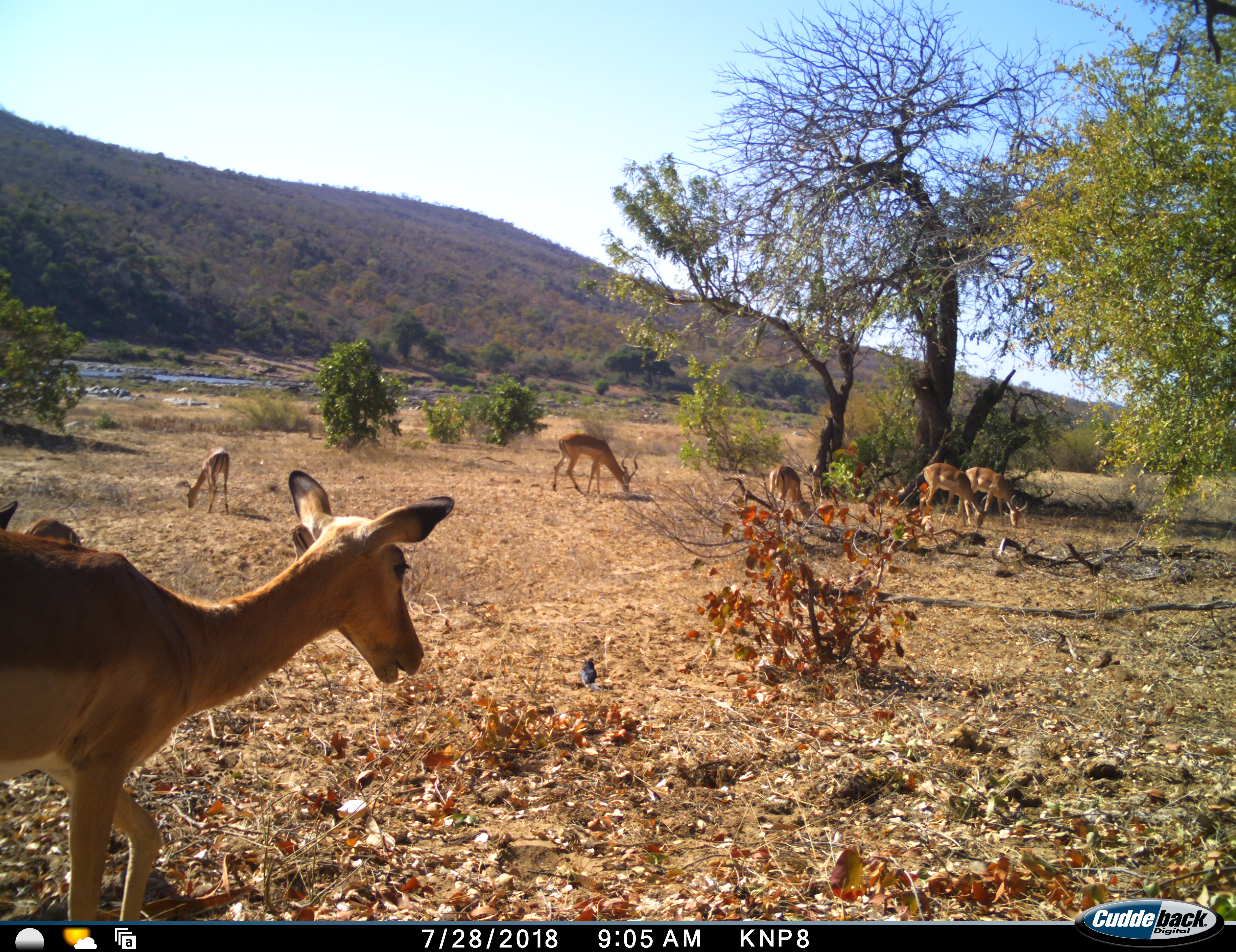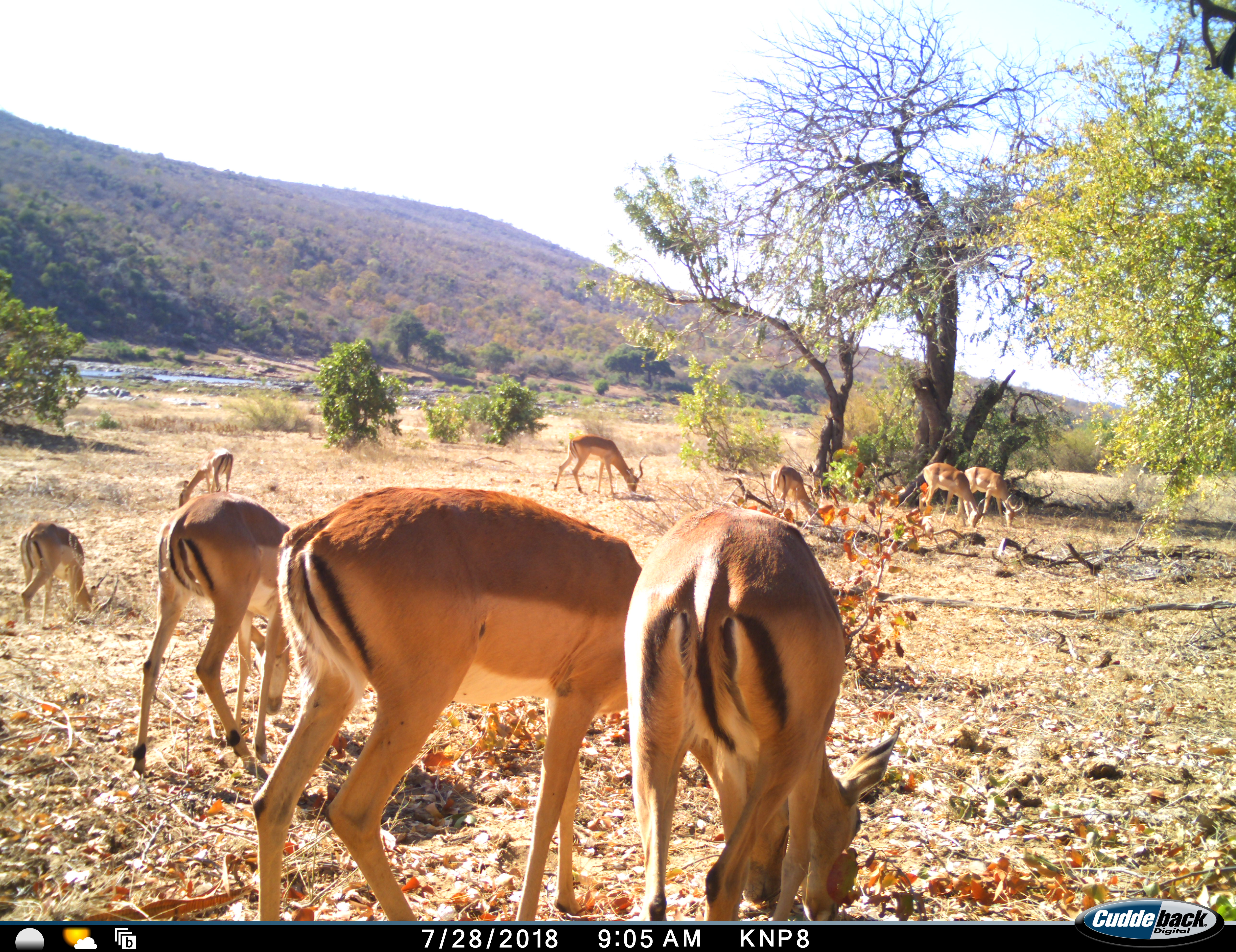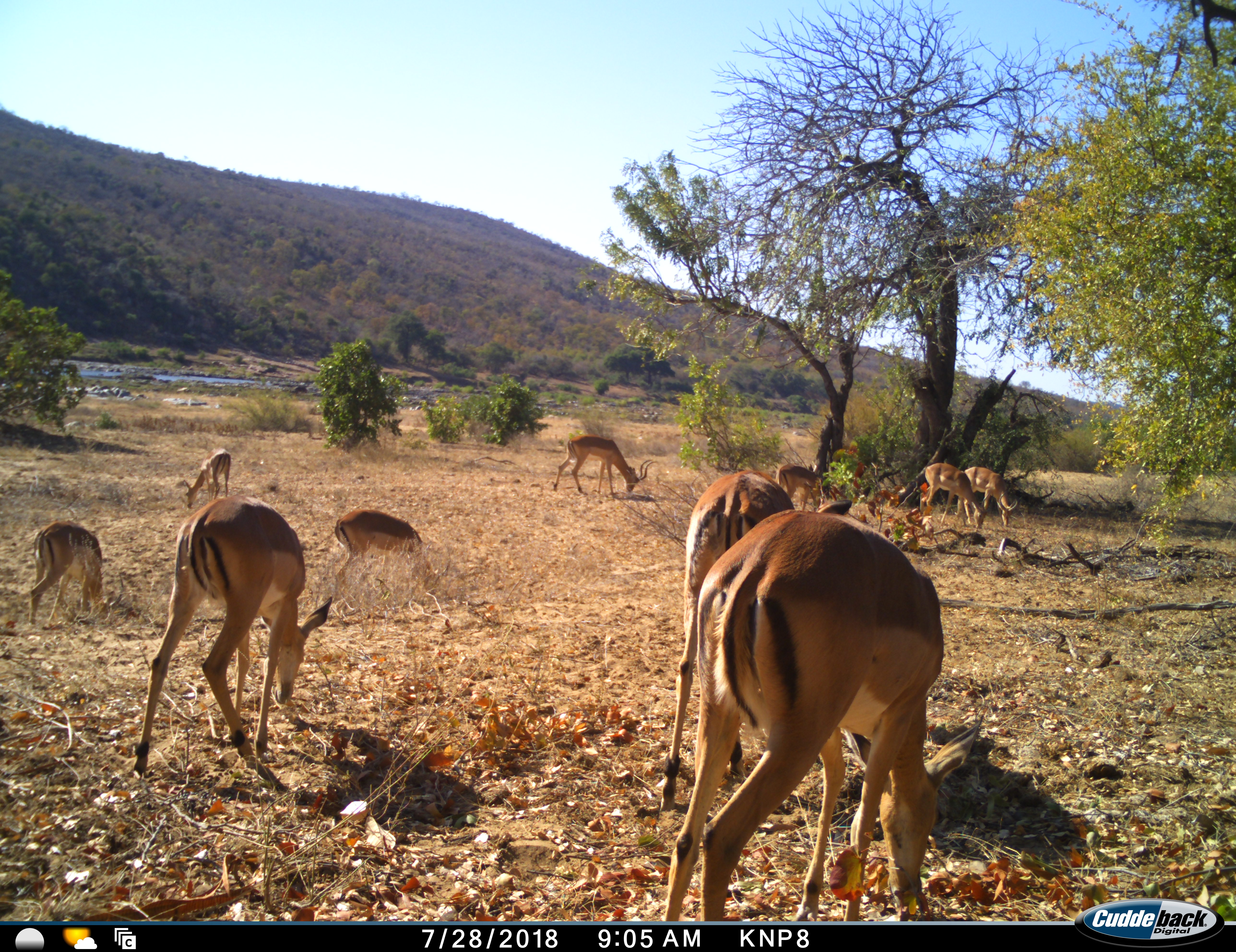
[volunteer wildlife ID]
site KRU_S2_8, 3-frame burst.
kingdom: Animalia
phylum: Chordata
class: Mammalia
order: Artiodactyla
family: Bovidae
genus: Aepyceros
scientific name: Aepyceros melampus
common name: impala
Impala (Aepyceros melampus), count 10. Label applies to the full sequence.